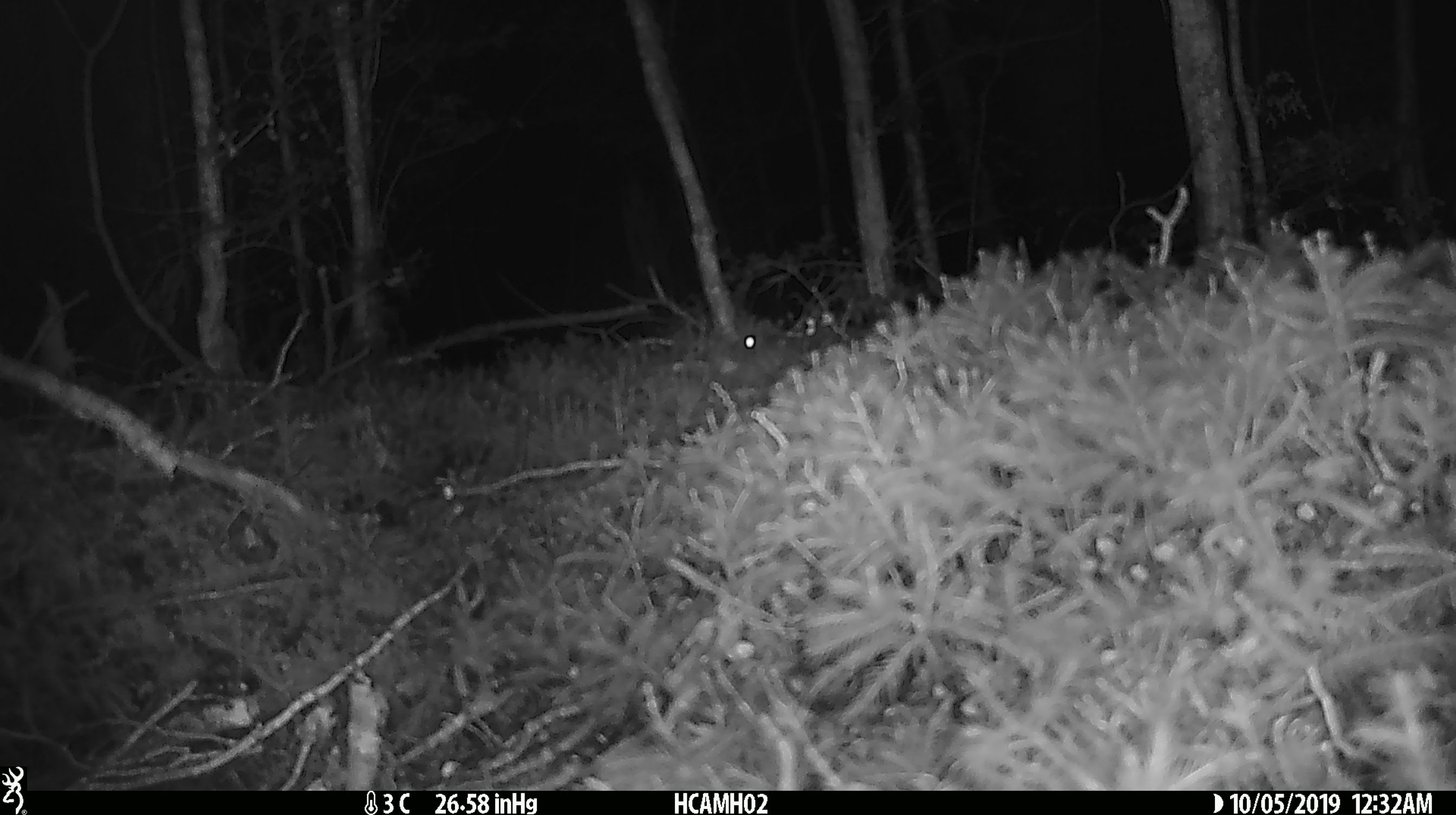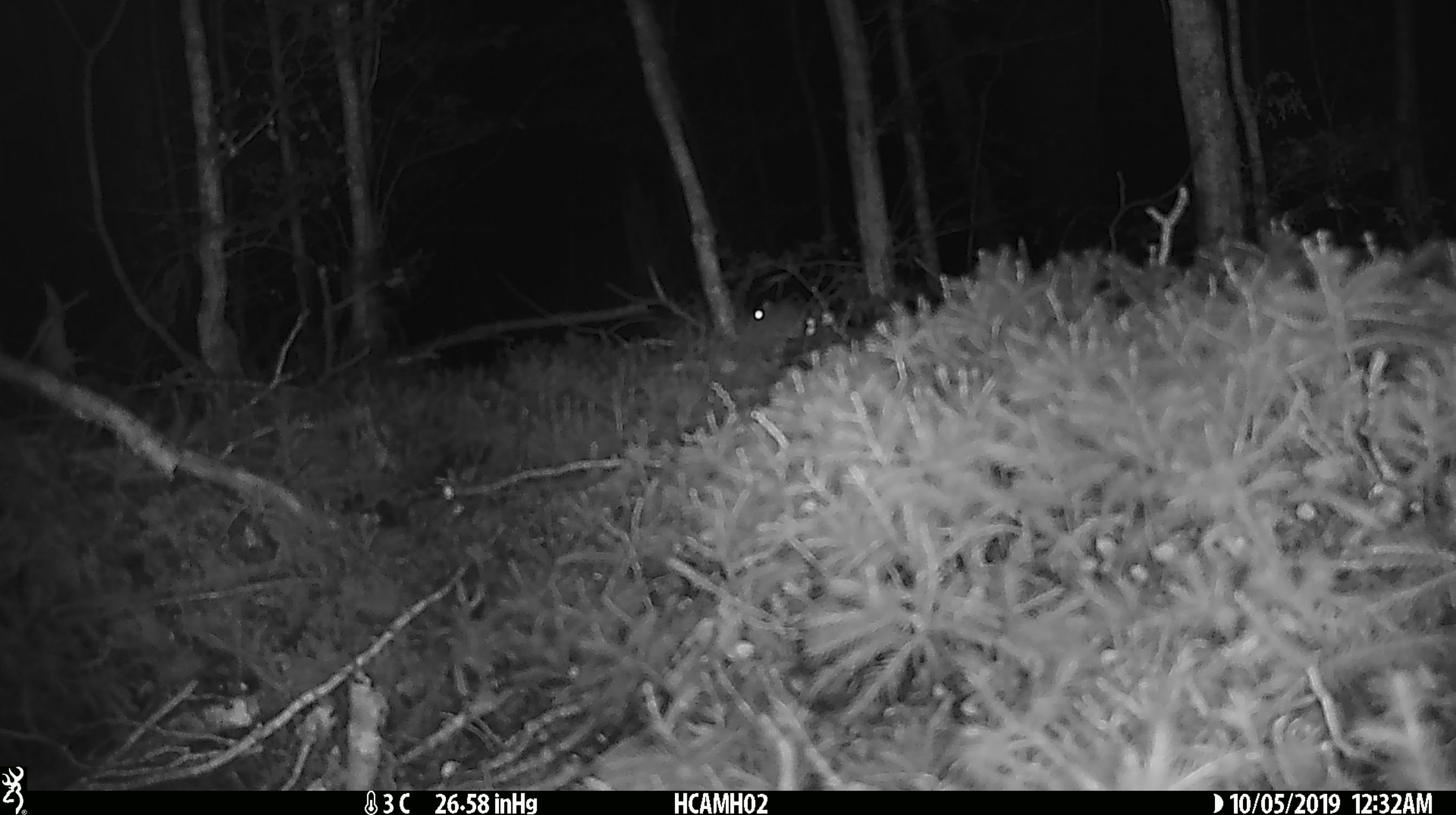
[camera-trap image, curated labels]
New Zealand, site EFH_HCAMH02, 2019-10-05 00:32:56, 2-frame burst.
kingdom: Animalia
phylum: Chordata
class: Mammalia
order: Rodentia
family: Muridae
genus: Mus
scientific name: Mus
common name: mouse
Mouse (Mus).